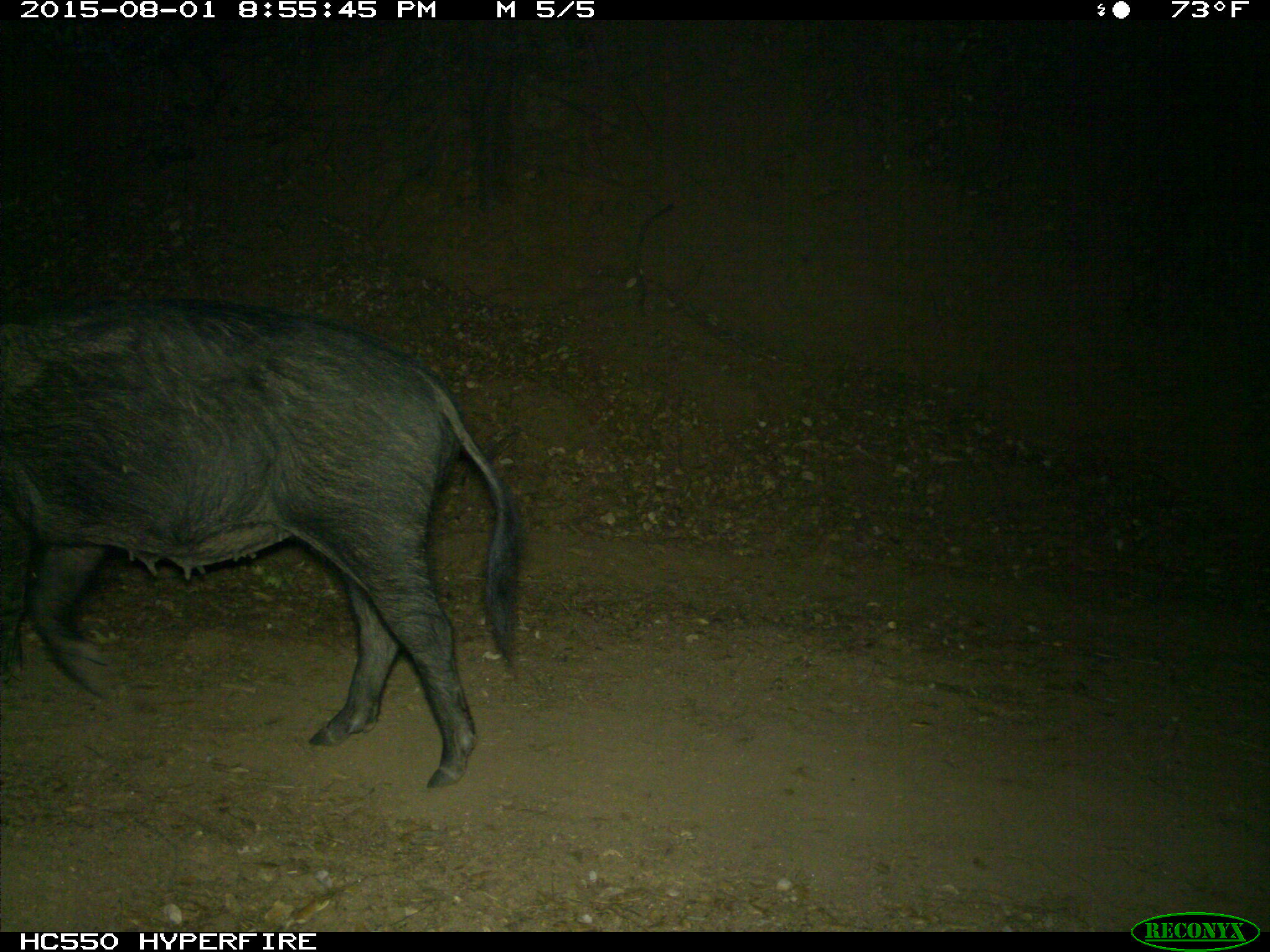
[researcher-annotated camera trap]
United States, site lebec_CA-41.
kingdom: Animalia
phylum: Chordata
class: Mammalia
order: Artiodactyla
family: Suidae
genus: Sus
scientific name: Sus scrofa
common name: wild boar